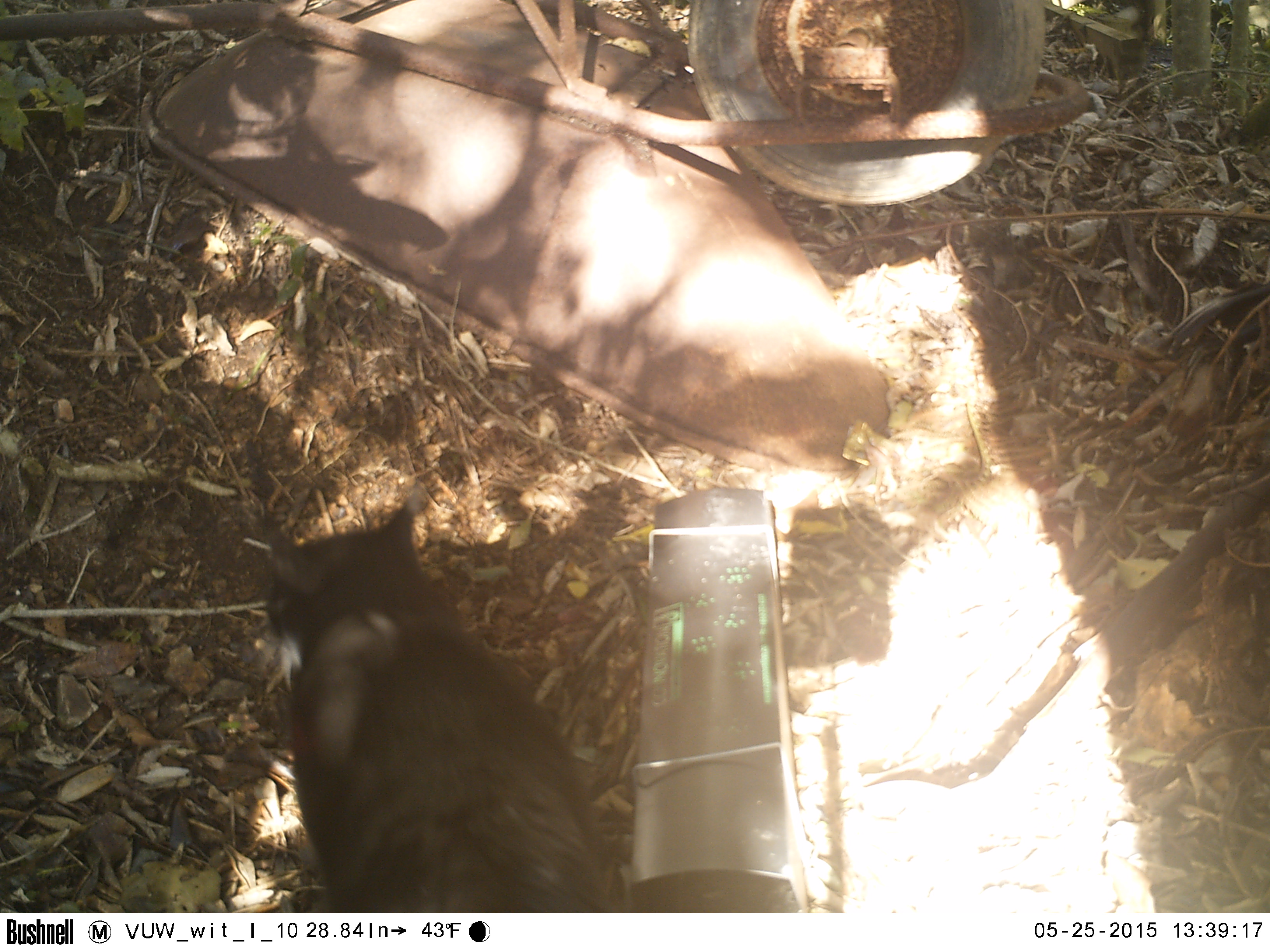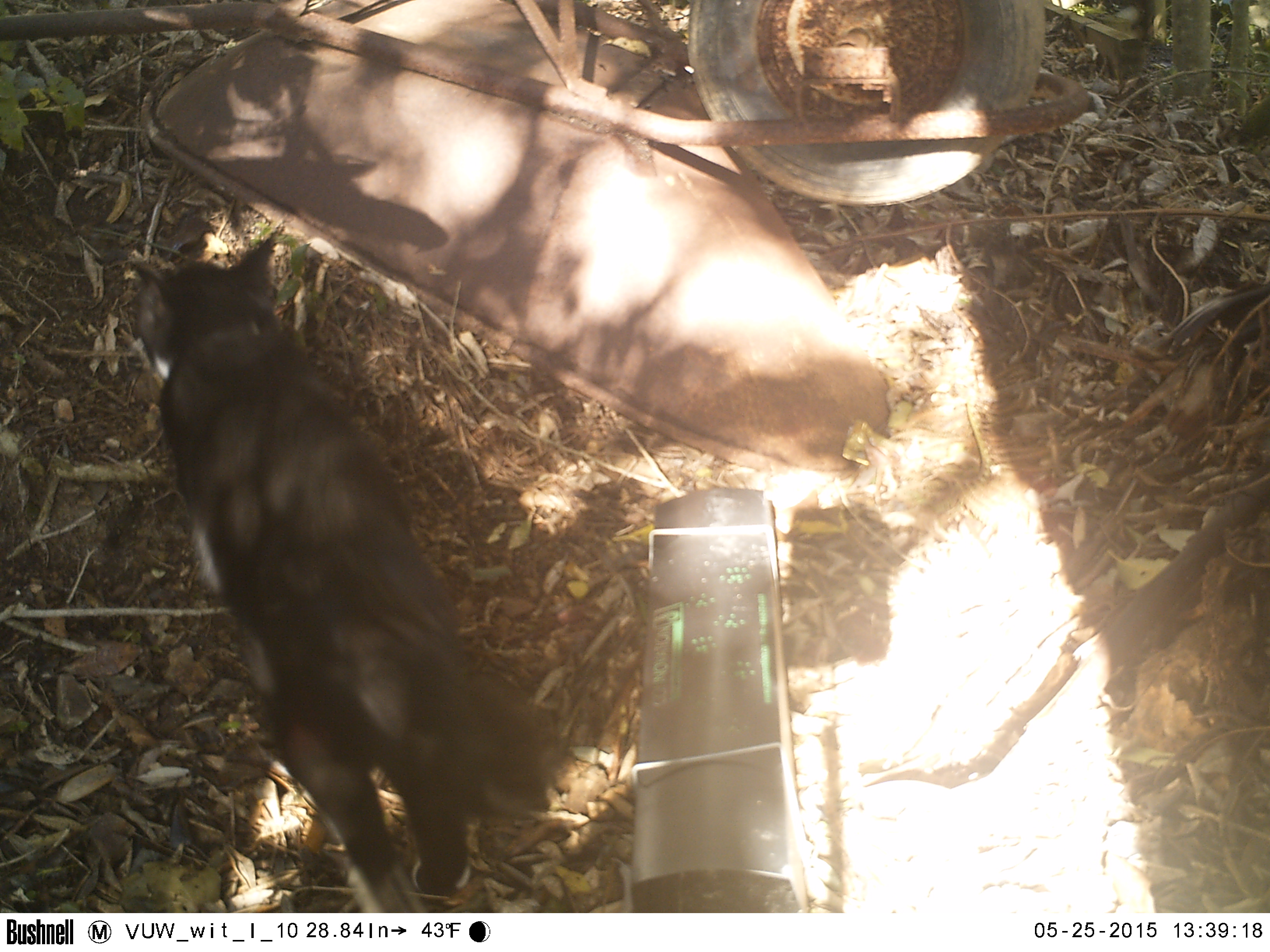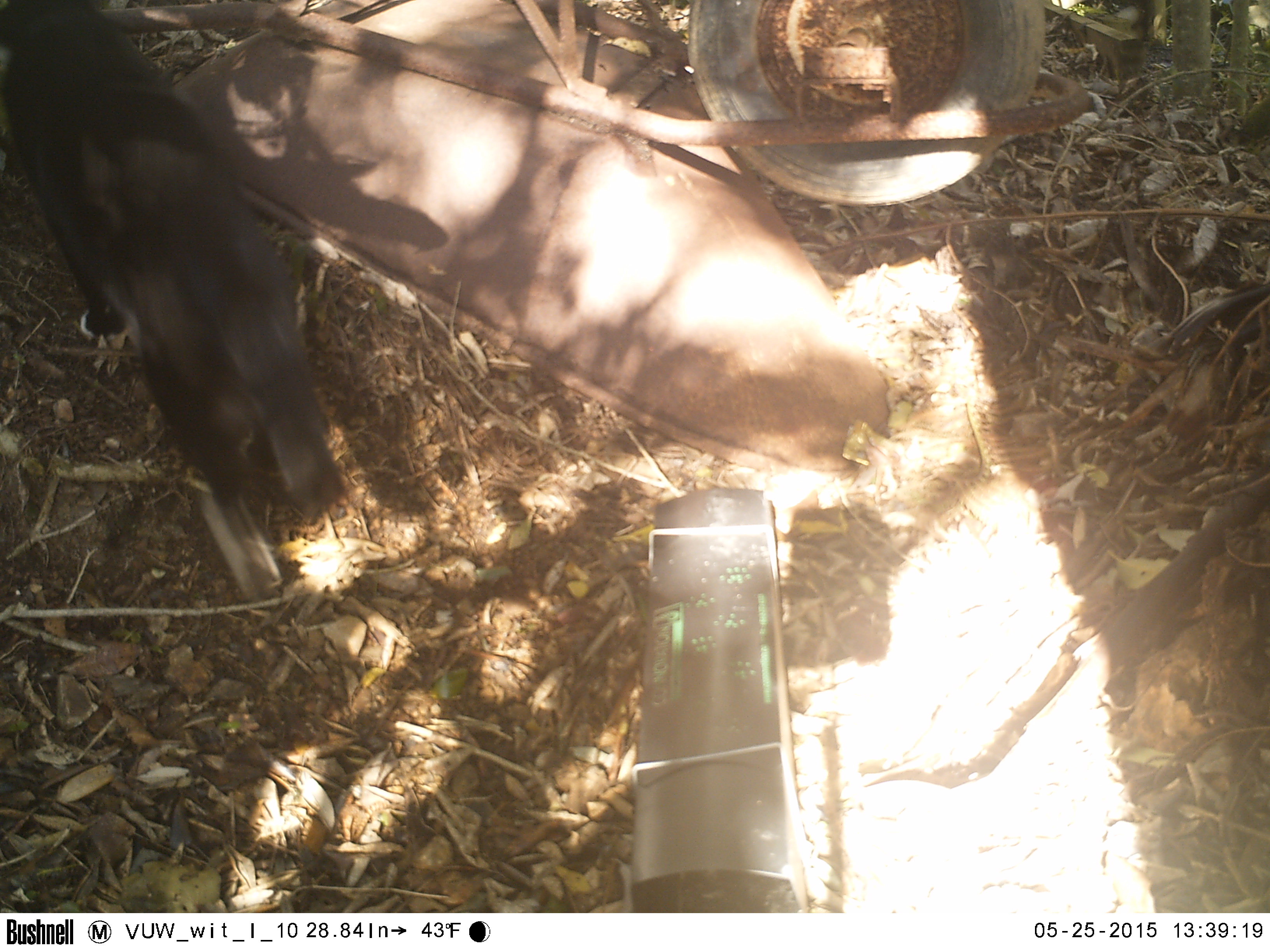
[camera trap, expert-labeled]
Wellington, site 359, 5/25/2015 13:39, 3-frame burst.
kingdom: Animalia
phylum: Chordata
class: Mammalia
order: Carnivora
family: Felidae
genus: Felis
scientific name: Felis catus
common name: cat